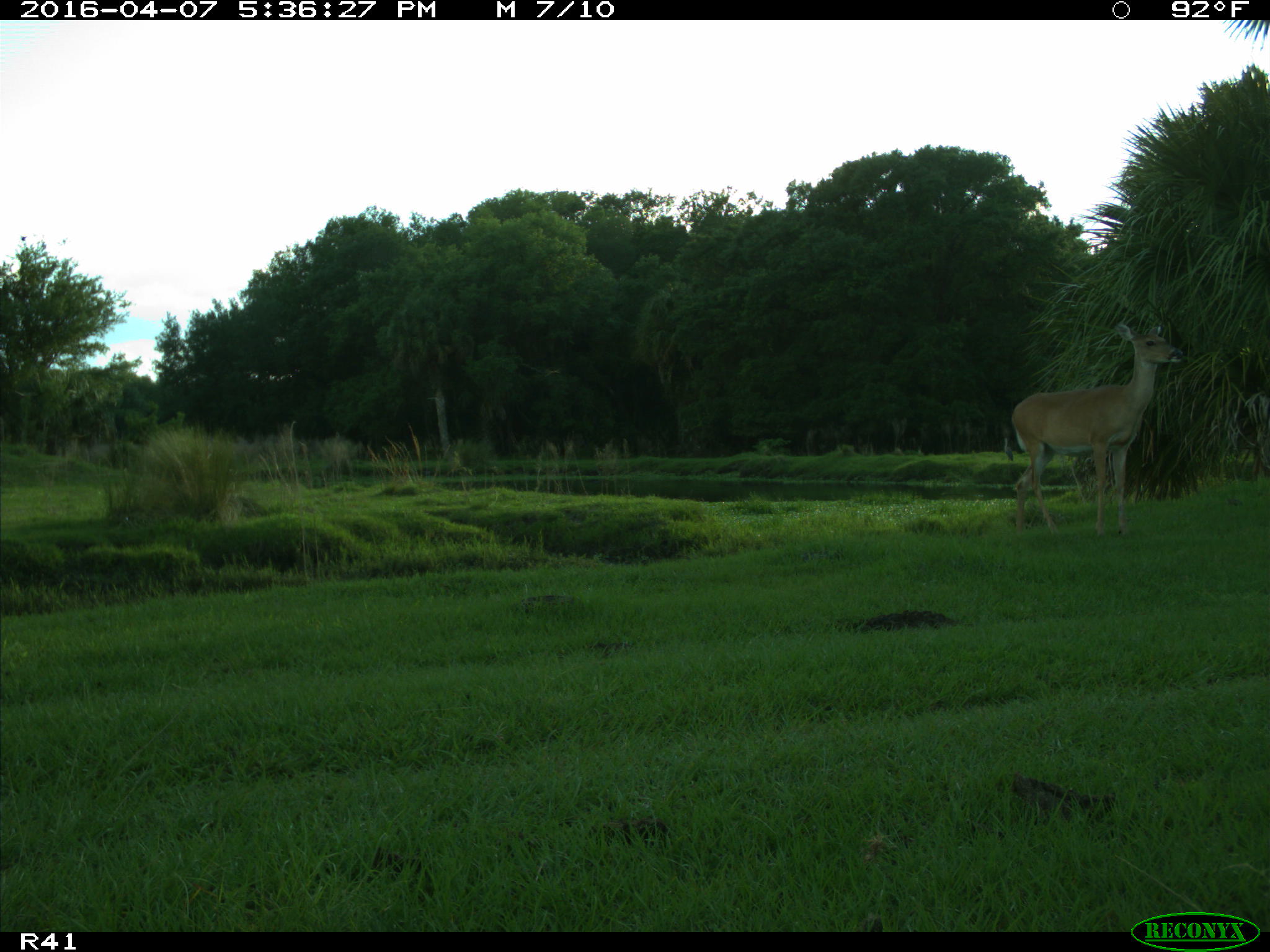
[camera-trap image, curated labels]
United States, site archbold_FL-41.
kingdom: Animalia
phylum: Chordata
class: Mammalia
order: Artiodactyla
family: Cervidae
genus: Odocoileus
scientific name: Odocoileus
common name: deer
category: unidentified deer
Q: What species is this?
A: Unidentified deer (deer) (Odocoileus).